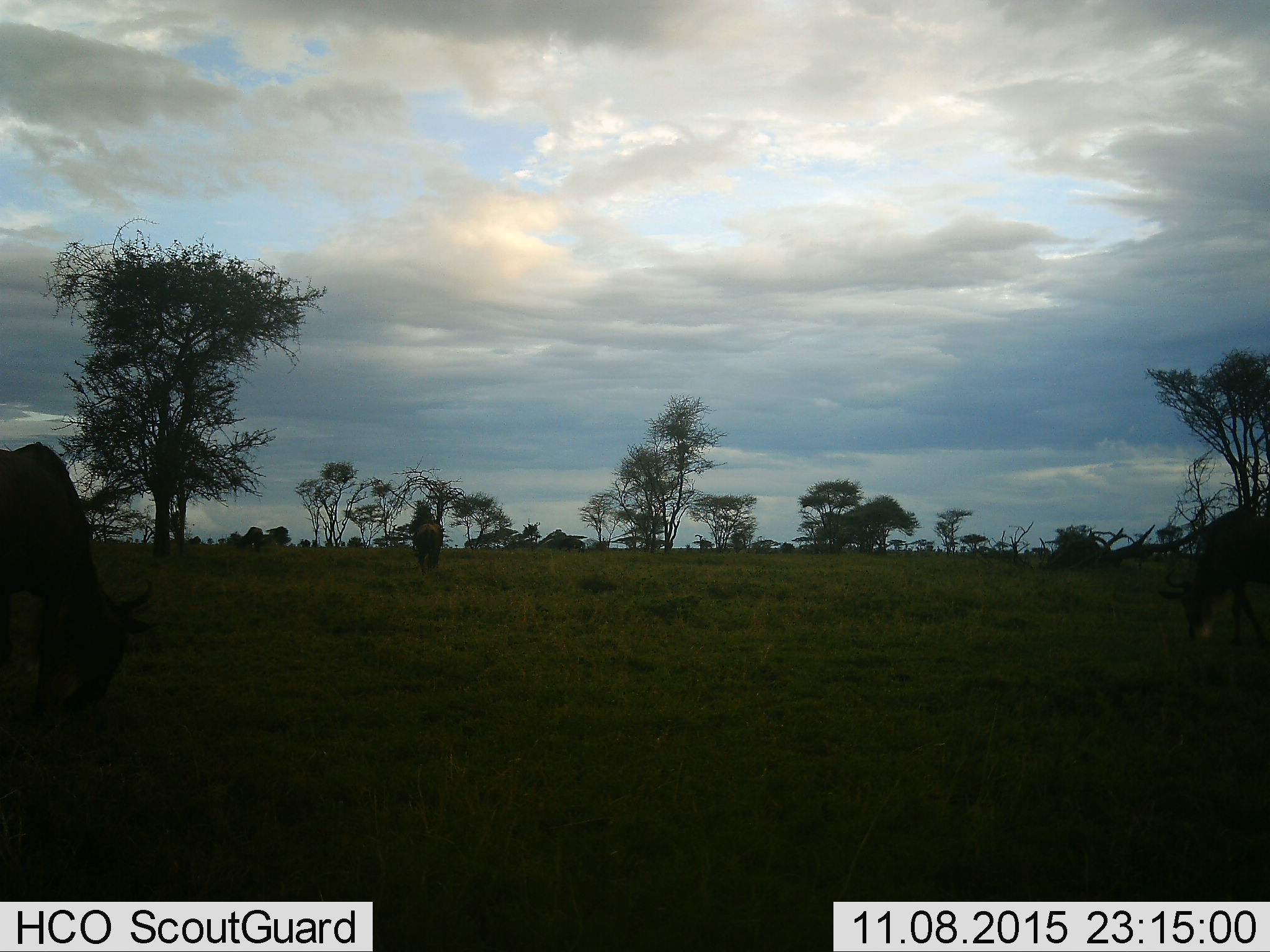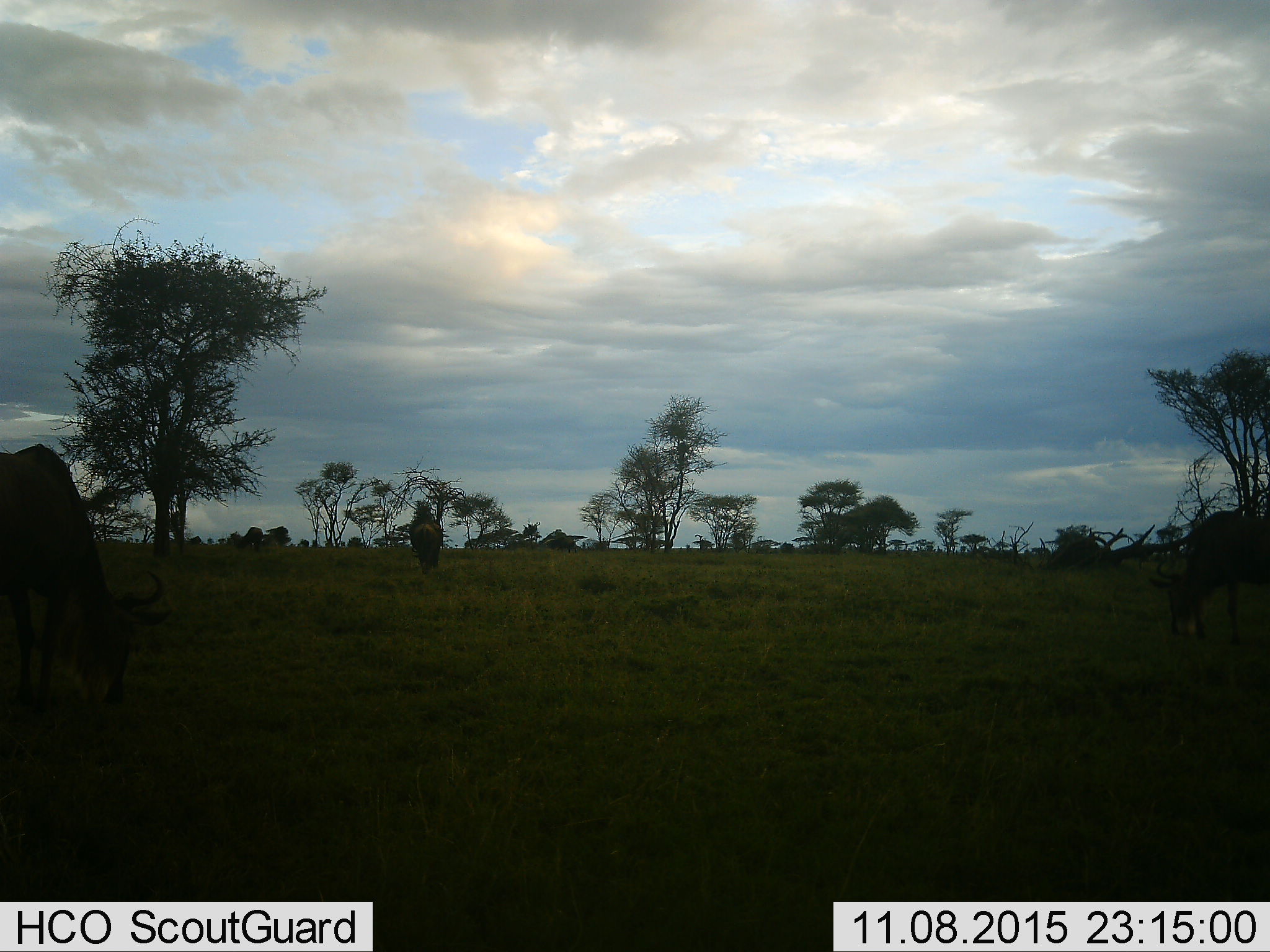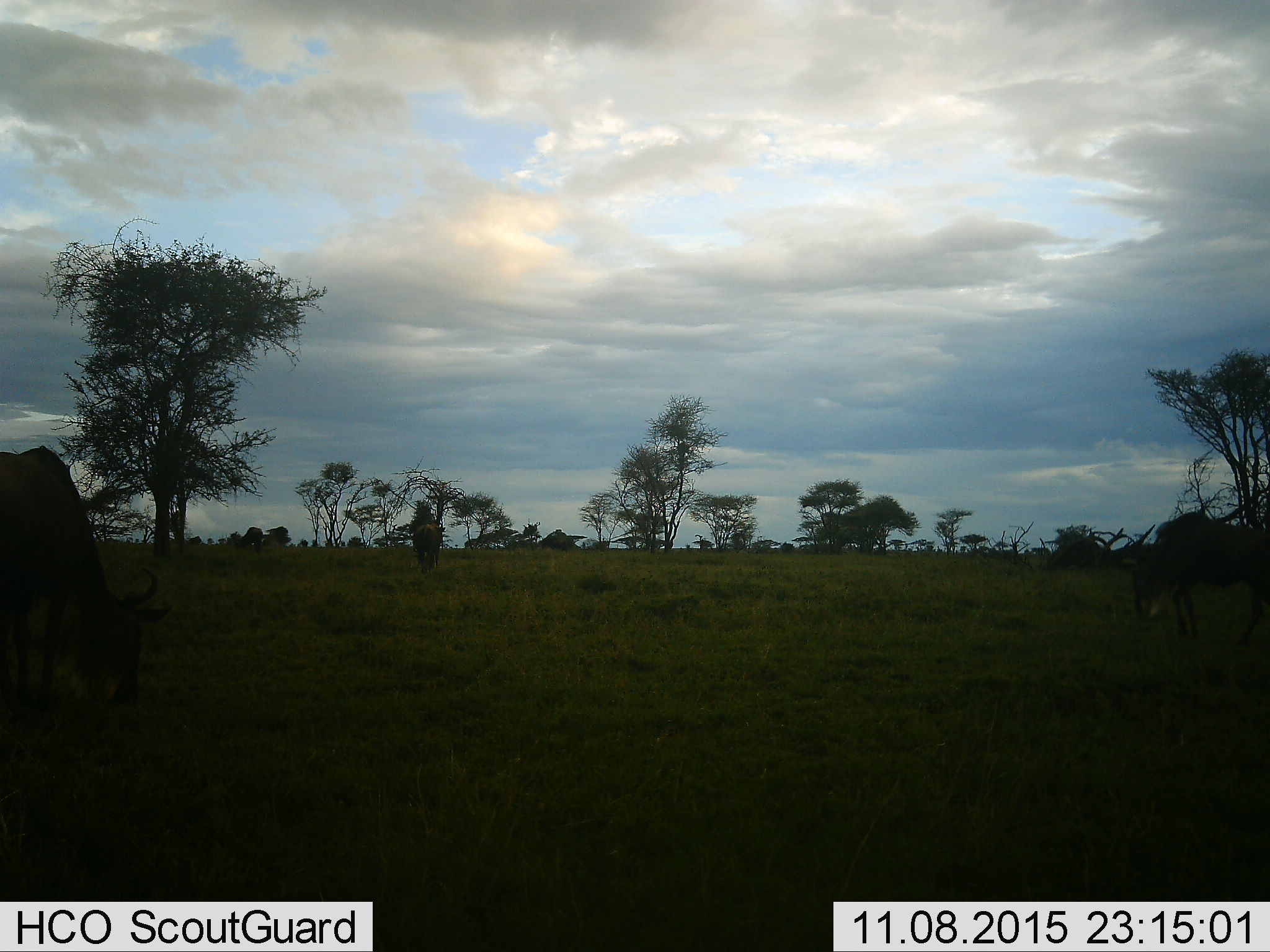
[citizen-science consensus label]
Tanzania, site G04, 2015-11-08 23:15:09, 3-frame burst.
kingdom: Animalia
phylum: Chordata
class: Mammalia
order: Artiodactyla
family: Bovidae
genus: Connochaetes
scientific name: Connochaetes taurinus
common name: blue wildebeest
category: wildebeest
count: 5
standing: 45%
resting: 0%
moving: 36%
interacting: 0%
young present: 0%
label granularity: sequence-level